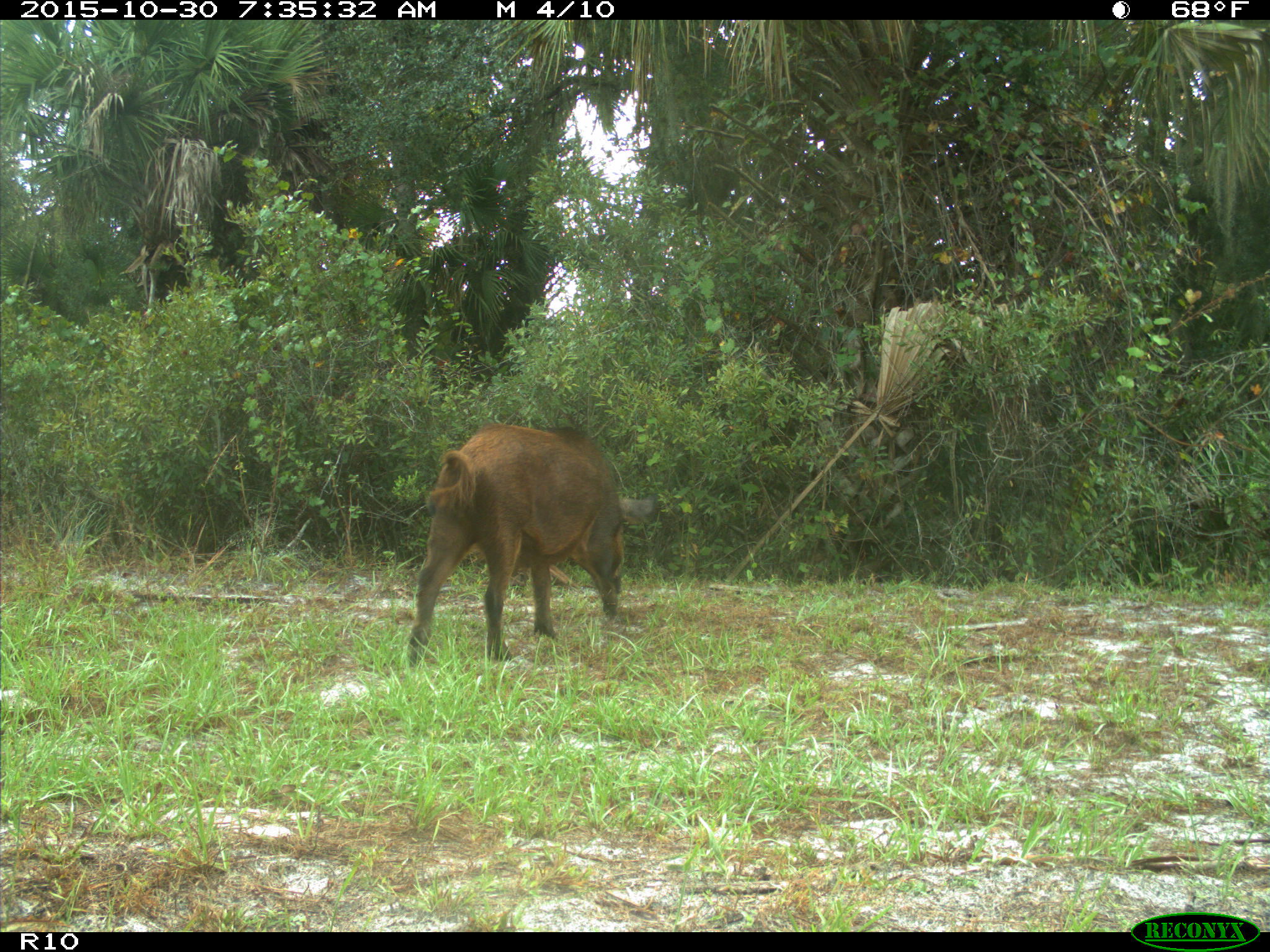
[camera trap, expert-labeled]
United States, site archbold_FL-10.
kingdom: Animalia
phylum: Chordata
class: Mammalia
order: Artiodactyla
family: Suidae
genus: Sus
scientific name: Sus scrofa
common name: wild boar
Sus scrofa (wild boar).